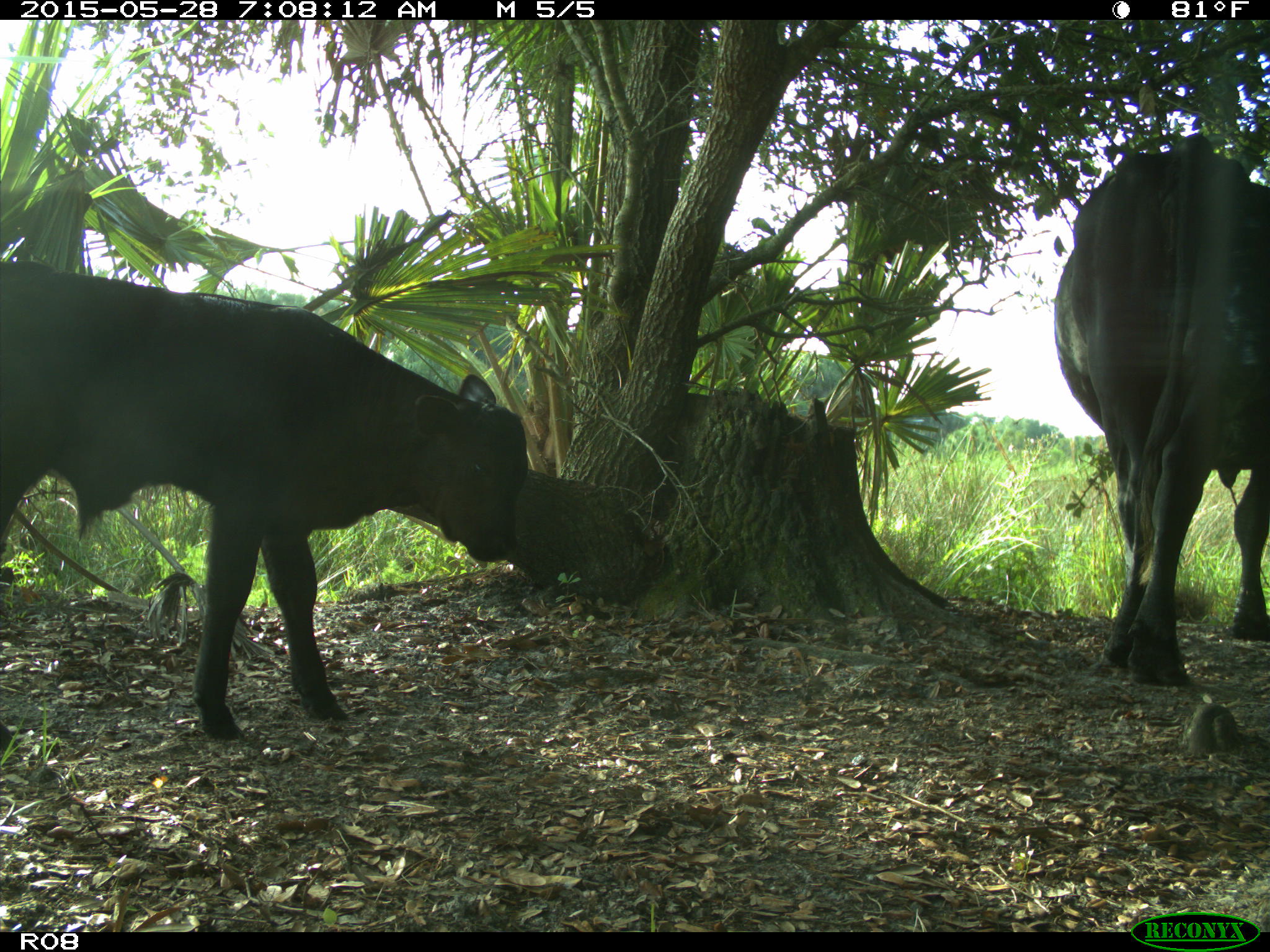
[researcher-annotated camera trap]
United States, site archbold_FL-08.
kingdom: Animalia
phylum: Chordata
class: Mammalia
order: Artiodactyla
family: Bovidae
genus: Bos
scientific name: Bos taurus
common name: domestic cow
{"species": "Bos taurus (domestic cow)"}